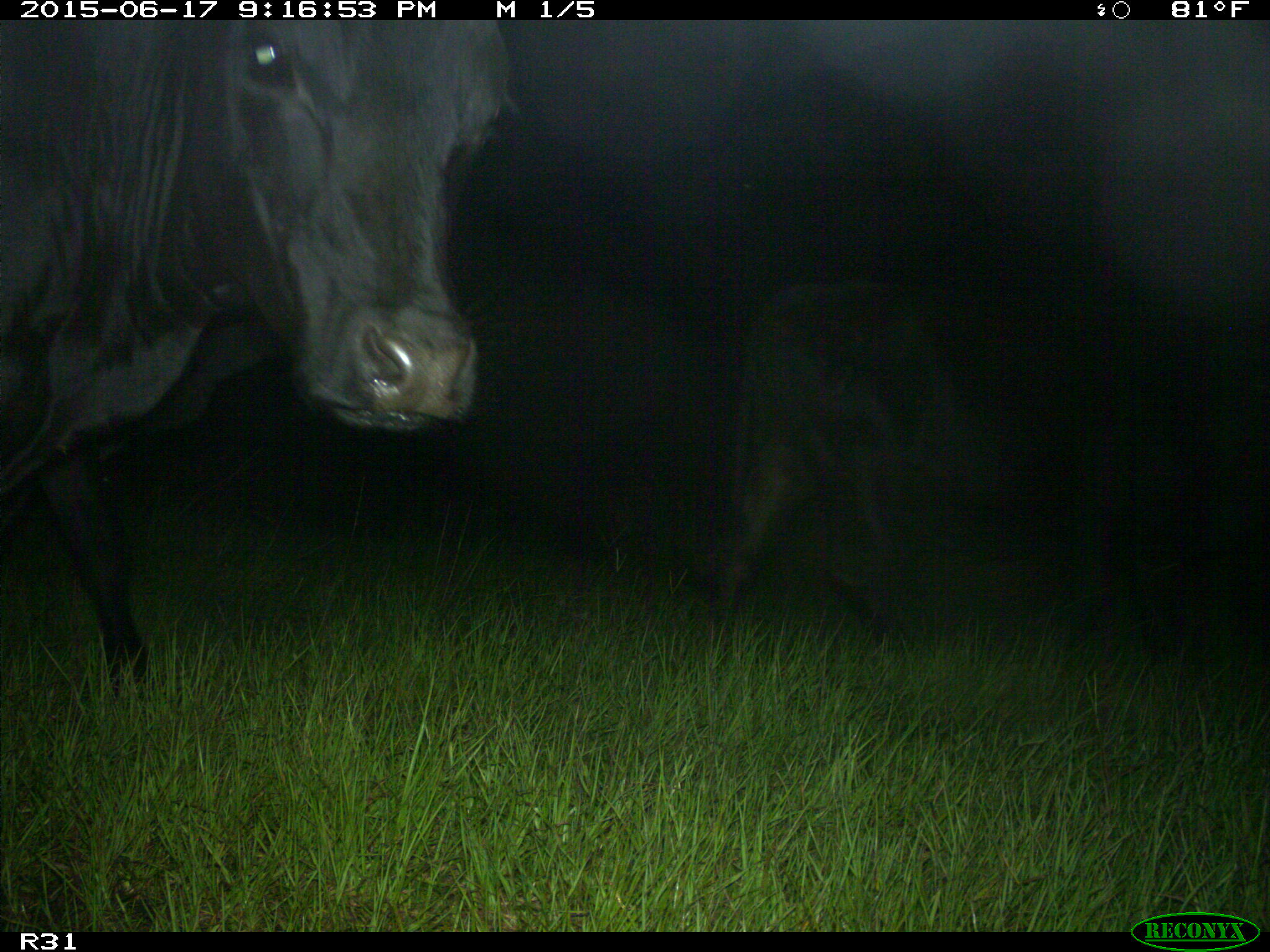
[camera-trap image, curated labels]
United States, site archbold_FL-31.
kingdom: Animalia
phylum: Chordata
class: Mammalia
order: Artiodactyla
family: Bovidae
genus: Bos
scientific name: Bos taurus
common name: domestic cow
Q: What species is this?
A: Bos taurus (domestic cow).